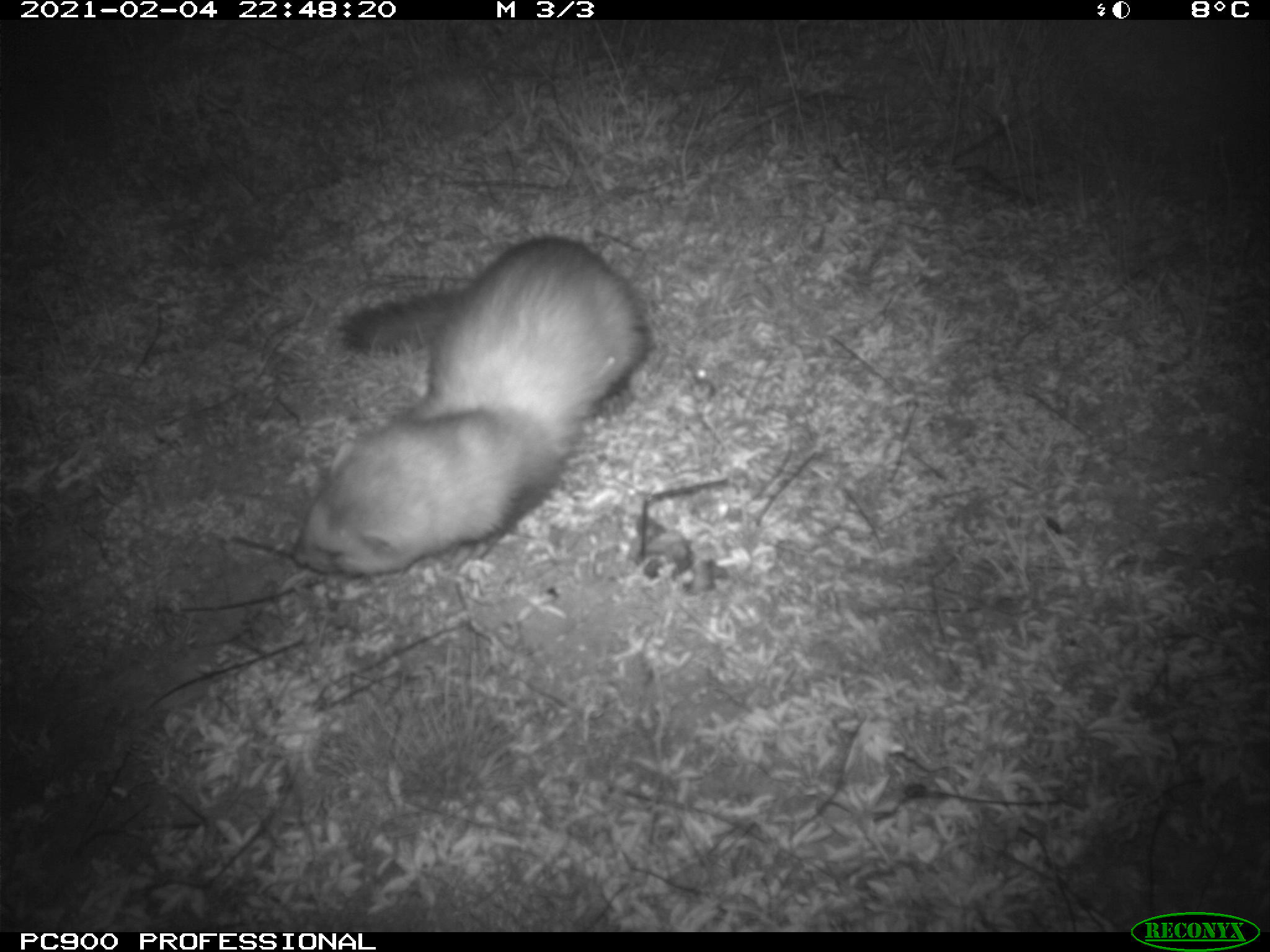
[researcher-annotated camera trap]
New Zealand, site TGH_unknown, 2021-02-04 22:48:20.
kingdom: Animalia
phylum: Chordata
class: Mammalia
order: Carnivora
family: Mustelidae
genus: Mustela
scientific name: Mustela furo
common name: ferret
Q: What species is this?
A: Ferret (Mustela furo).